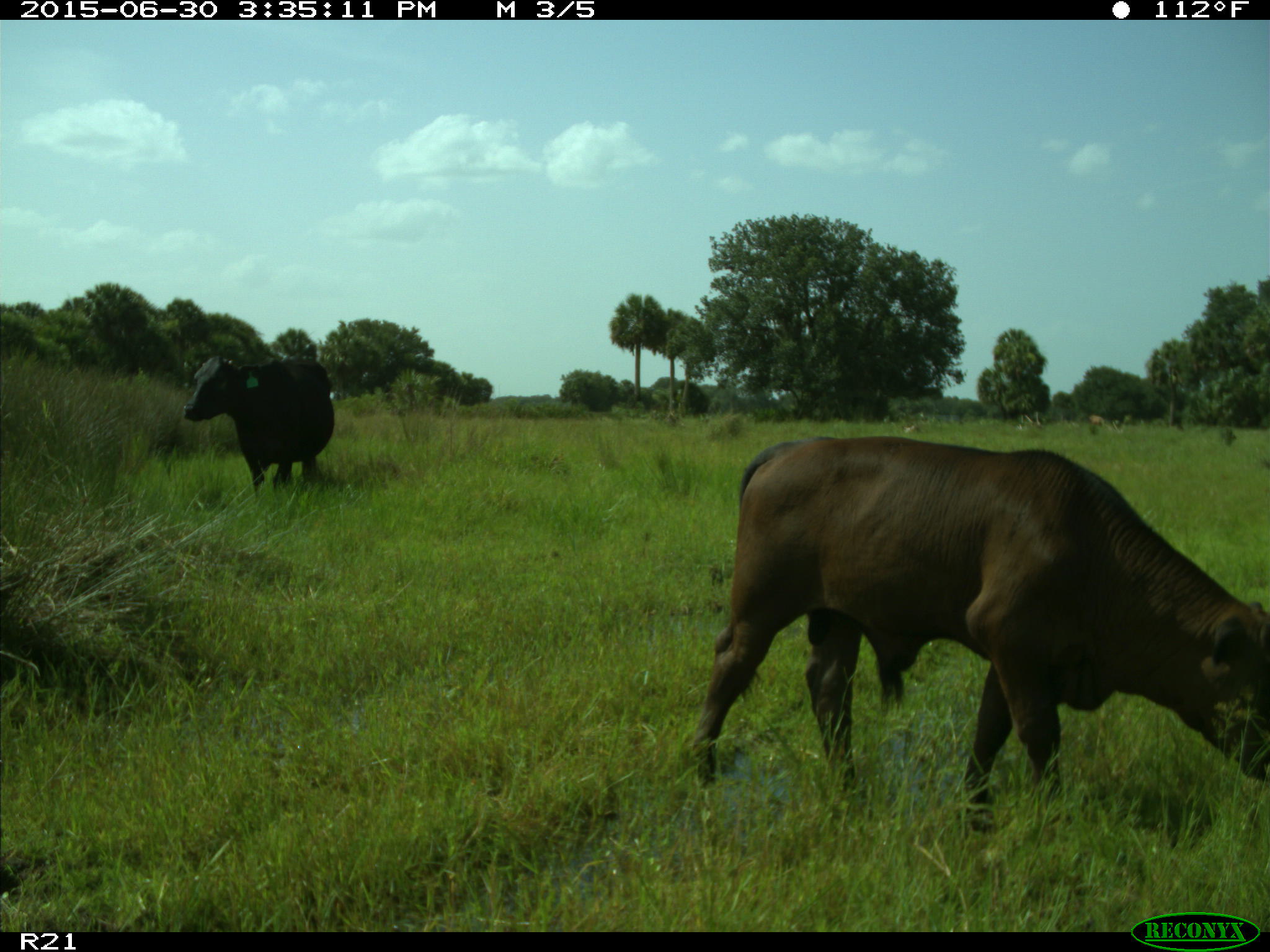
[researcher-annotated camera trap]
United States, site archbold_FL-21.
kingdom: Animalia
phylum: Chordata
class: Mammalia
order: Artiodactyla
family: Bovidae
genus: Bos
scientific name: Bos taurus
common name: domestic cow